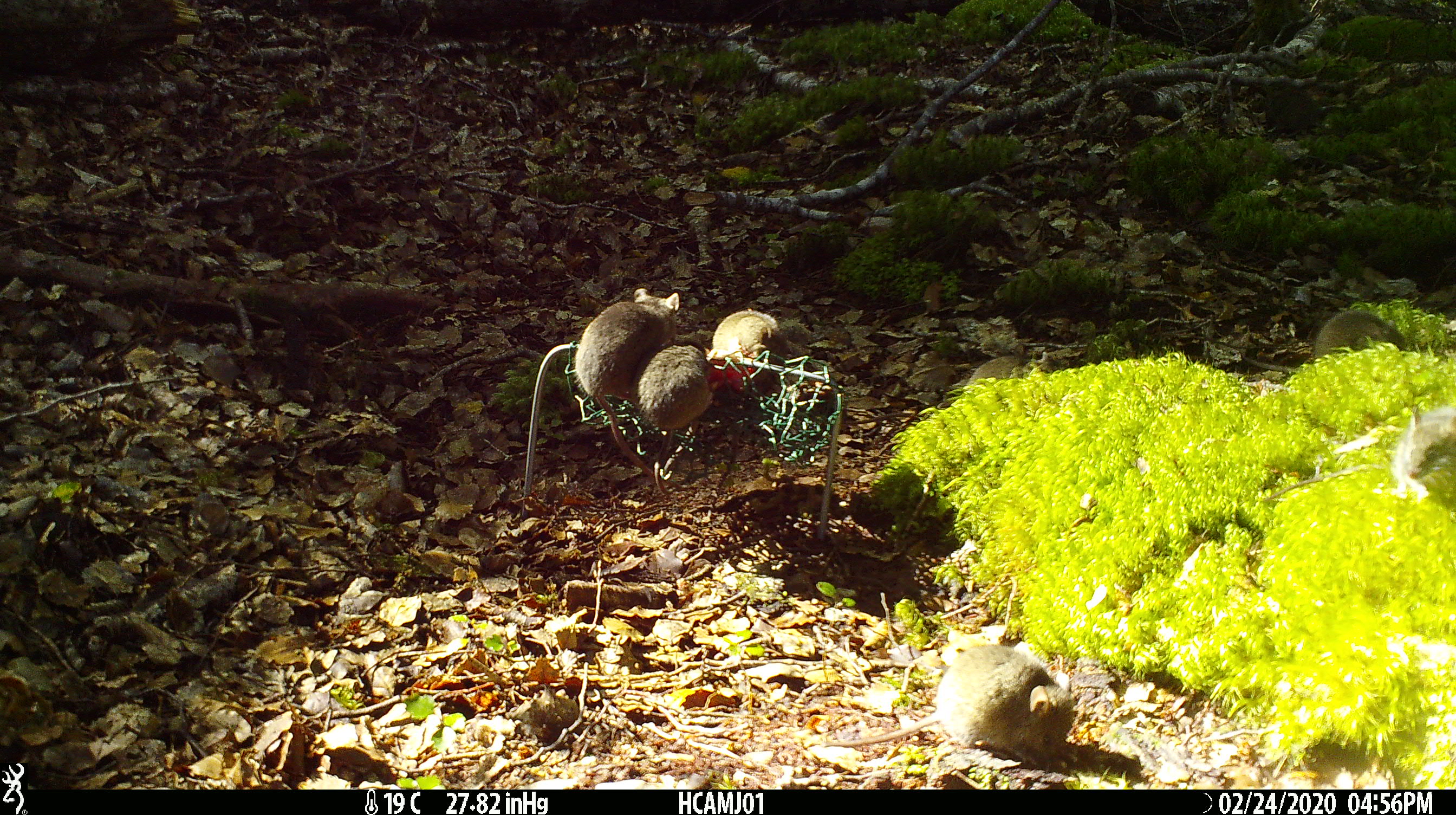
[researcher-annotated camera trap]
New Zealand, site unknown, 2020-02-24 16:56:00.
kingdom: Animalia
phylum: Chordata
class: Mammalia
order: Rodentia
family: Muridae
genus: Mus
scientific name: Mus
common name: mouse